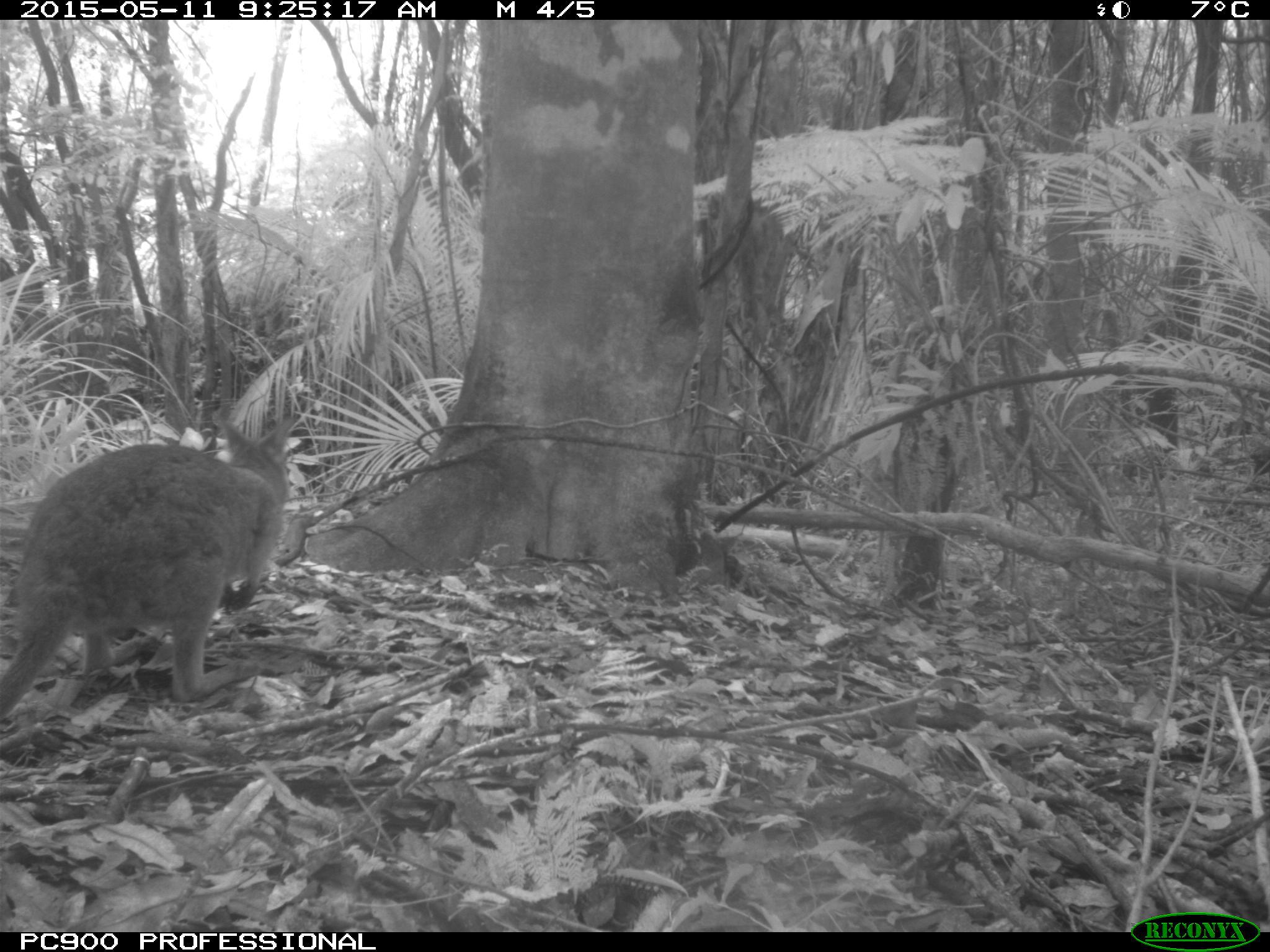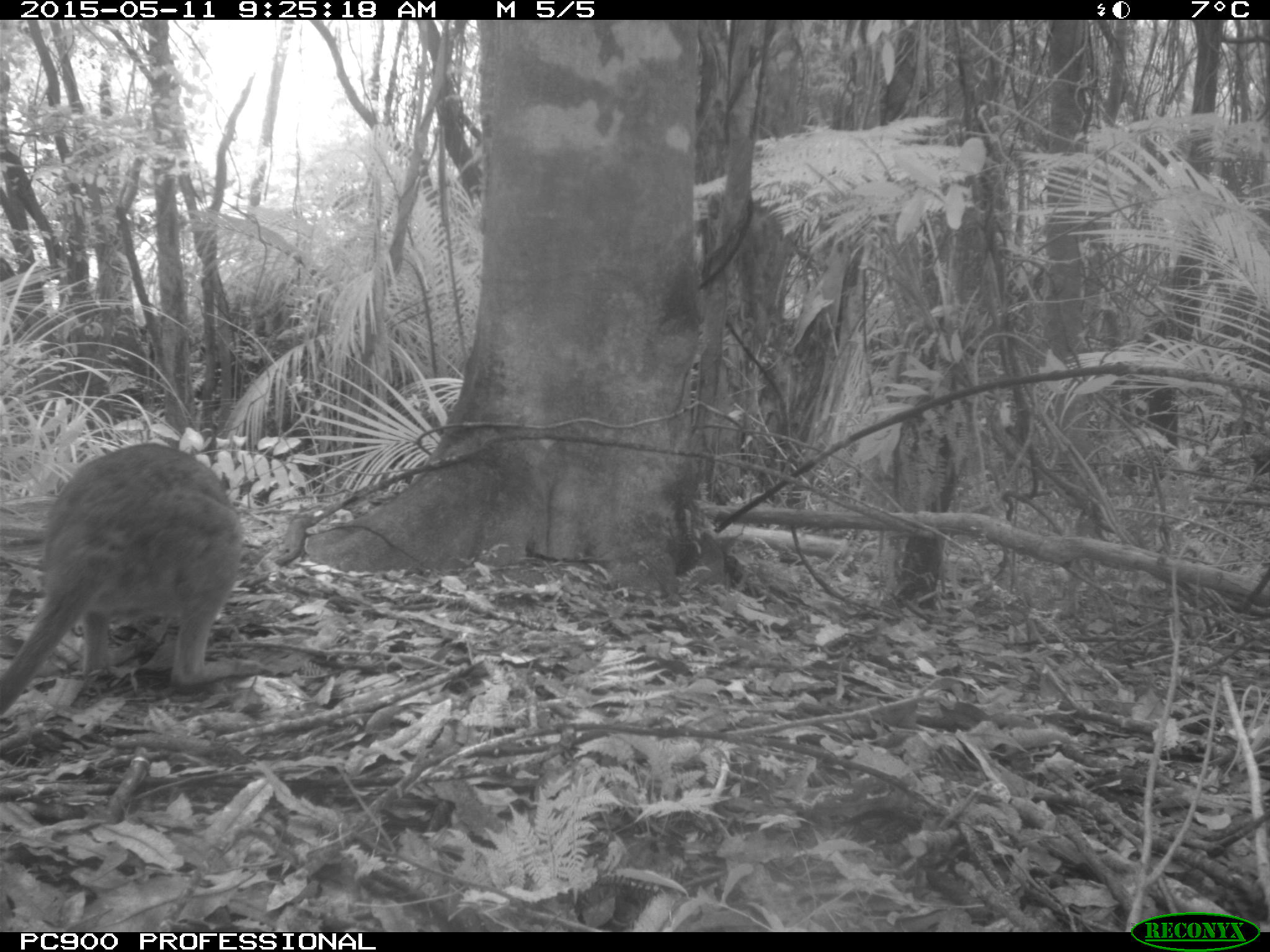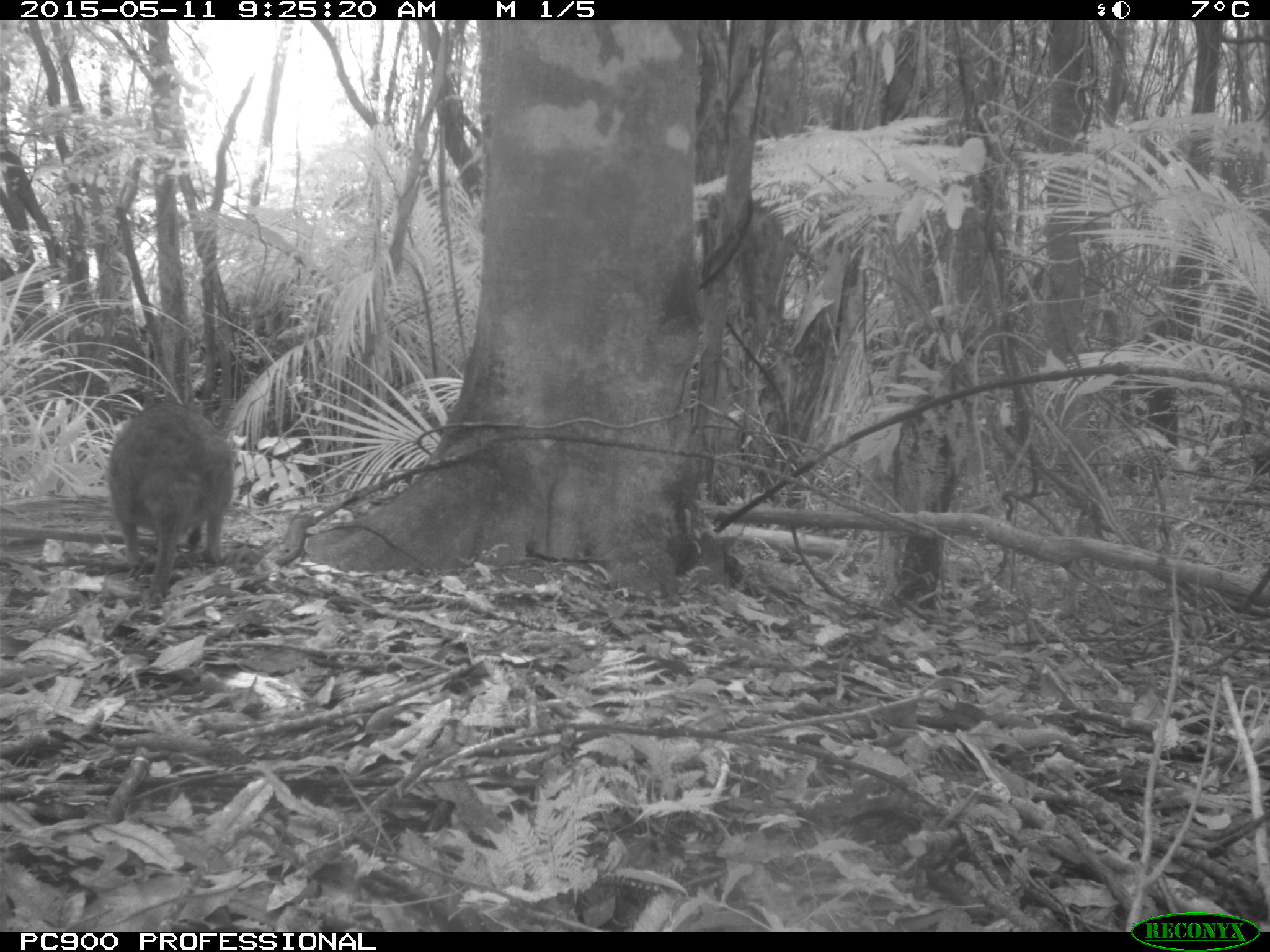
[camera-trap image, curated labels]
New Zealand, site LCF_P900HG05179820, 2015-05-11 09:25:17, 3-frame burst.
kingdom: Animalia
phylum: Chordata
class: Mammalia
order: Diprotodontia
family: Macropodidae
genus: Notamacropus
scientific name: Notamacropus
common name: wallaby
Wallaby (Notamacropus).